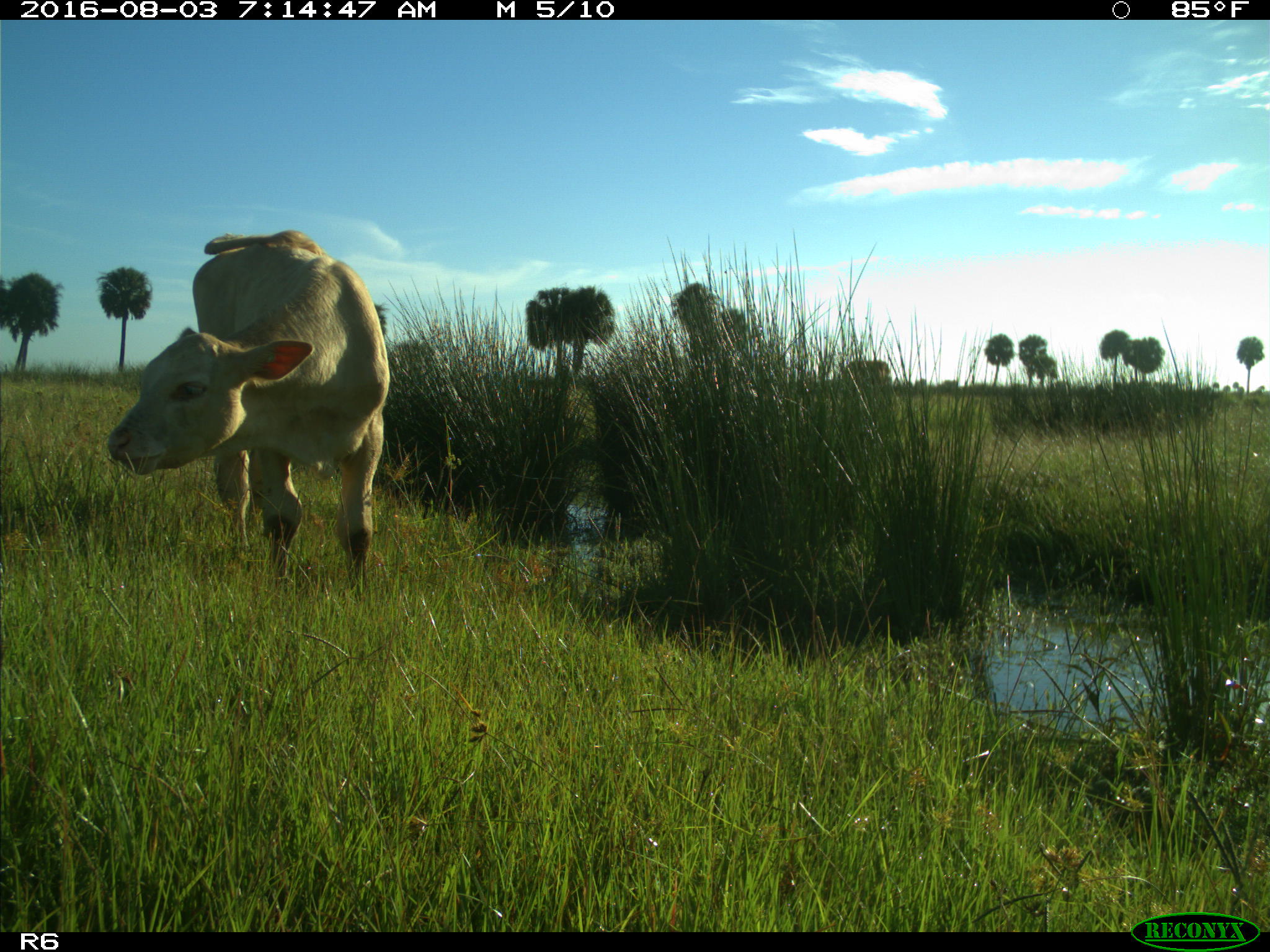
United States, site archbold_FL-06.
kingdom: Animalia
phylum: Chordata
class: Mammalia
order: Artiodactyla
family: Bovidae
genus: Bos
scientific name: Bos taurus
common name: domestic cow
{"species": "Bos taurus (domestic cow)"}